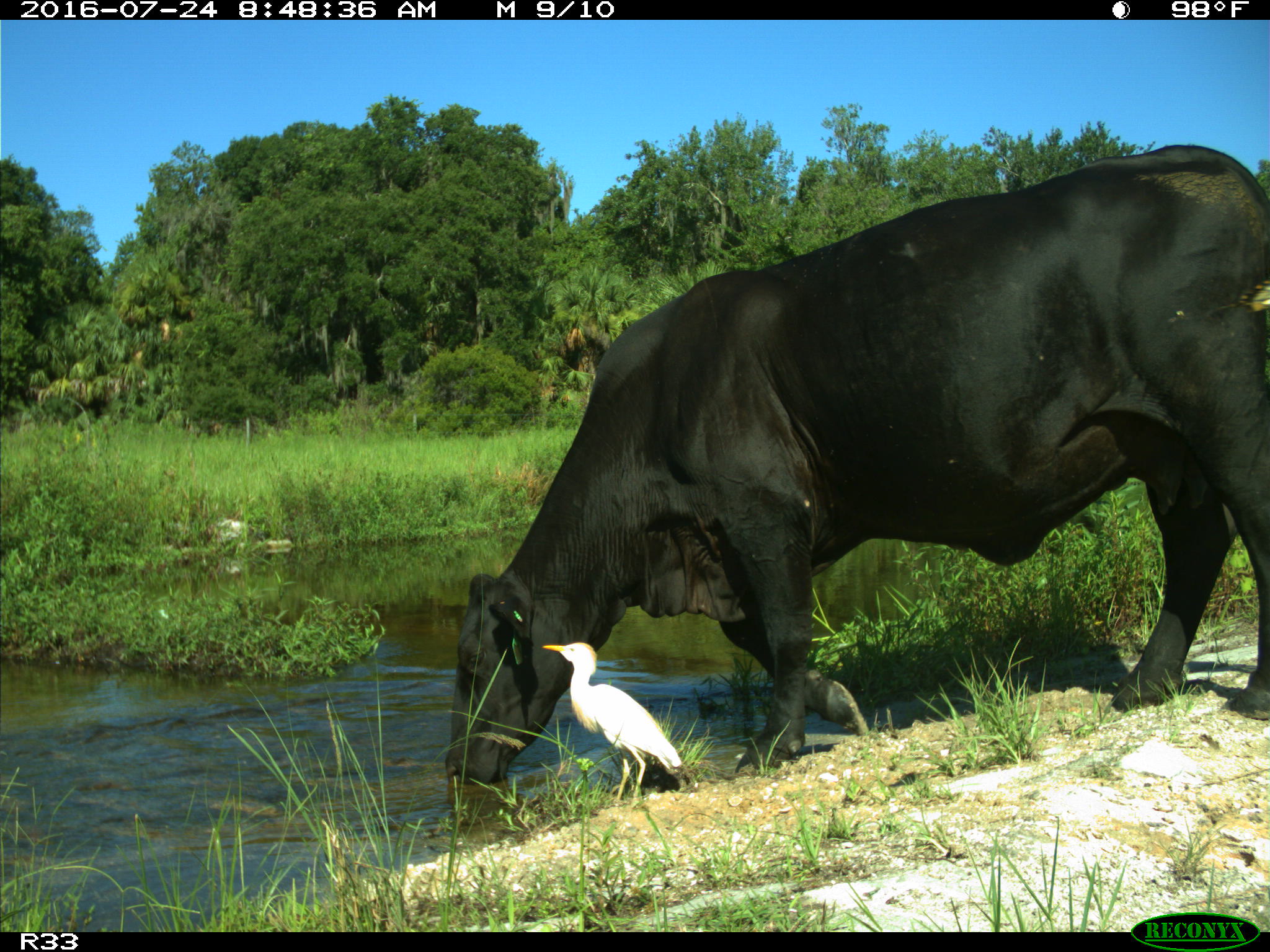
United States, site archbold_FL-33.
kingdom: Animalia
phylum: Chordata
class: Mammalia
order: Artiodactyla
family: Bovidae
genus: Bos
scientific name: Bos taurus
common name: domestic cow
Bos taurus (domestic cow).